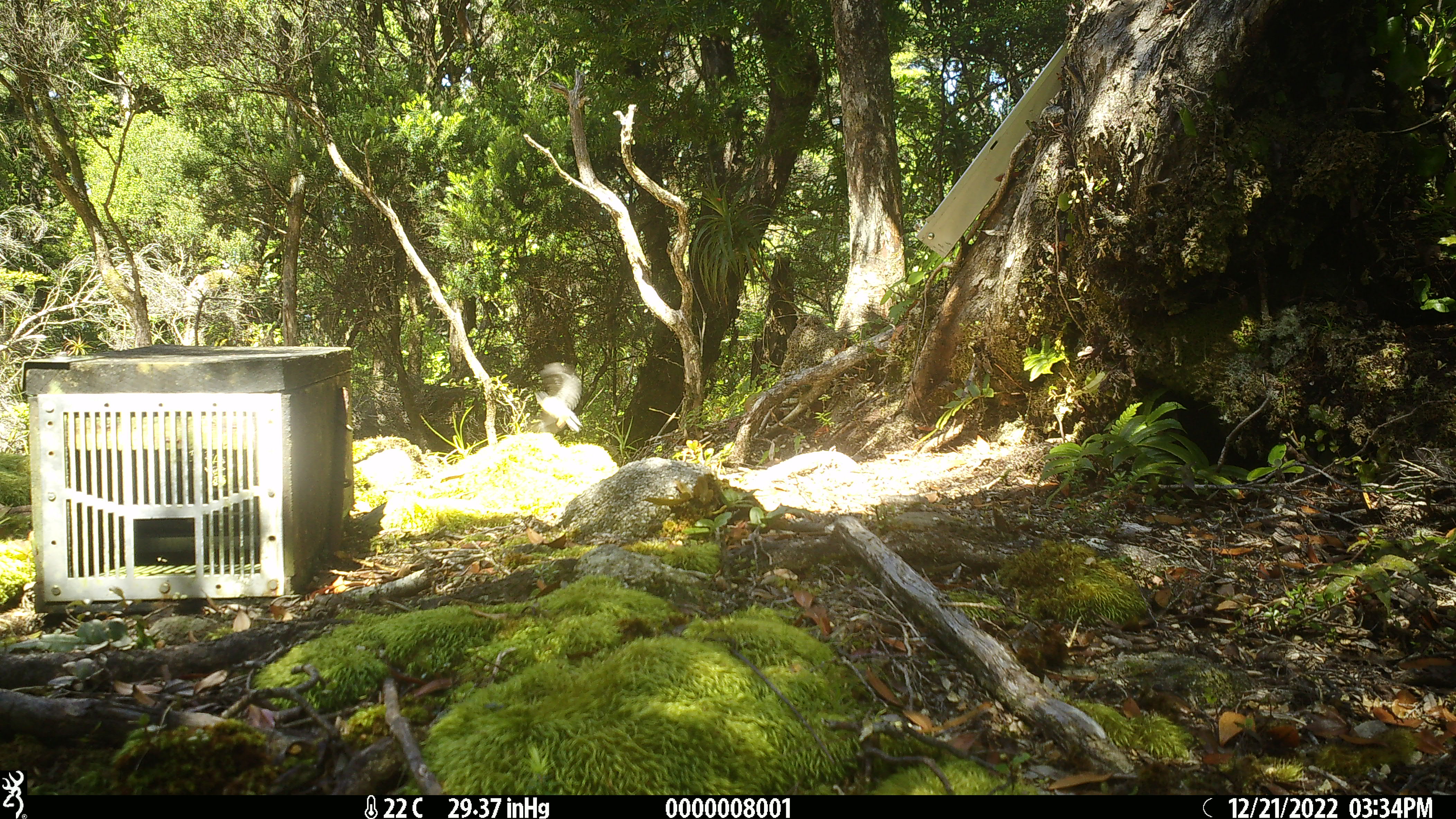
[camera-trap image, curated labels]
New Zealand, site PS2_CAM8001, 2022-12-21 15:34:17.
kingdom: Animalia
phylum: Chordata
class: Aves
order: Passeriformes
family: Petroicidae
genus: Petroica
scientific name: Petroica macrocephala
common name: tomtit